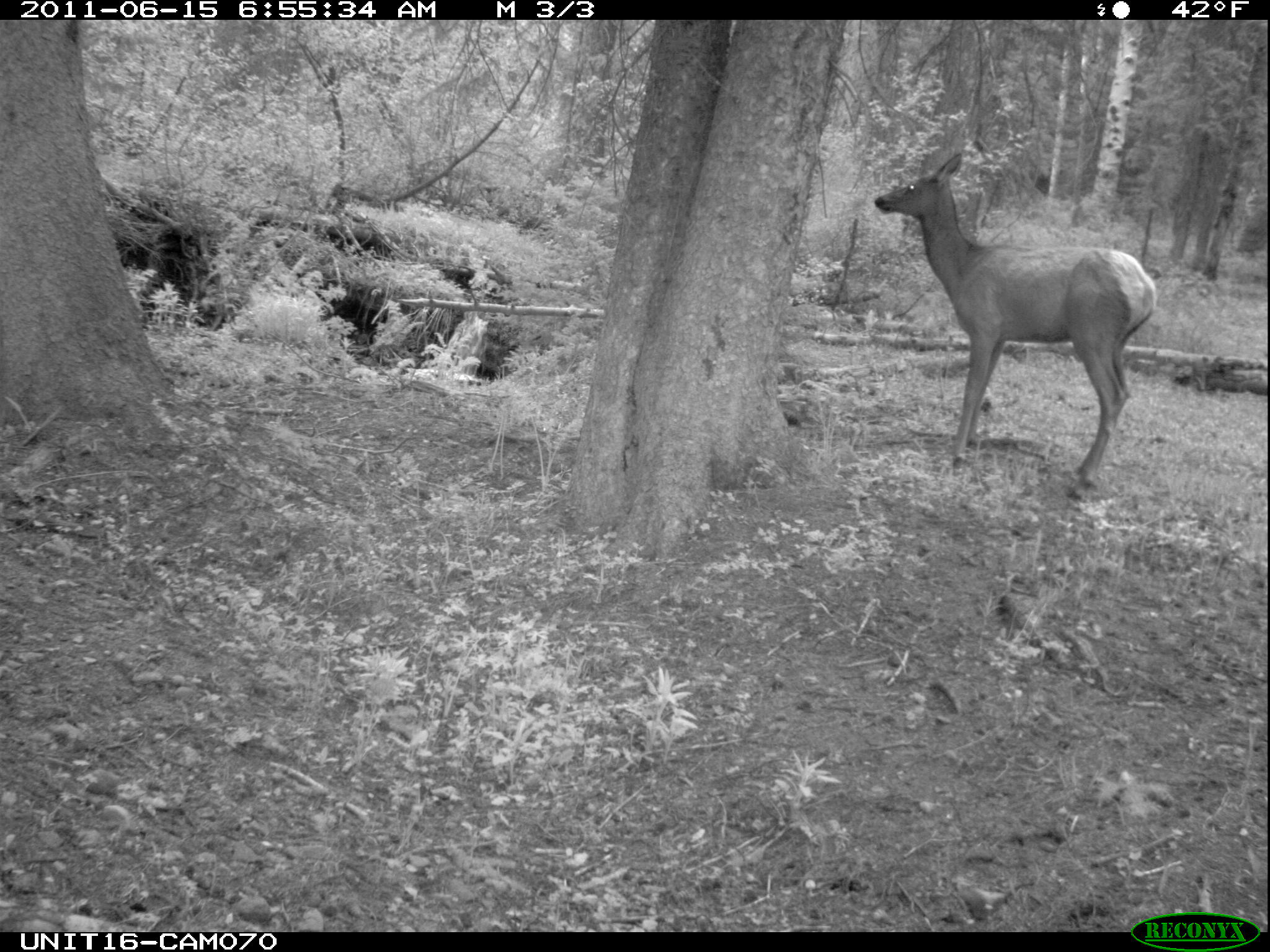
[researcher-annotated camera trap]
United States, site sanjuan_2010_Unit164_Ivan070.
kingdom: Animalia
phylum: Chordata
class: Mammalia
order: Artiodactyla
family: Cervidae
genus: Cervus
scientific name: Cervus elaphus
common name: red deer